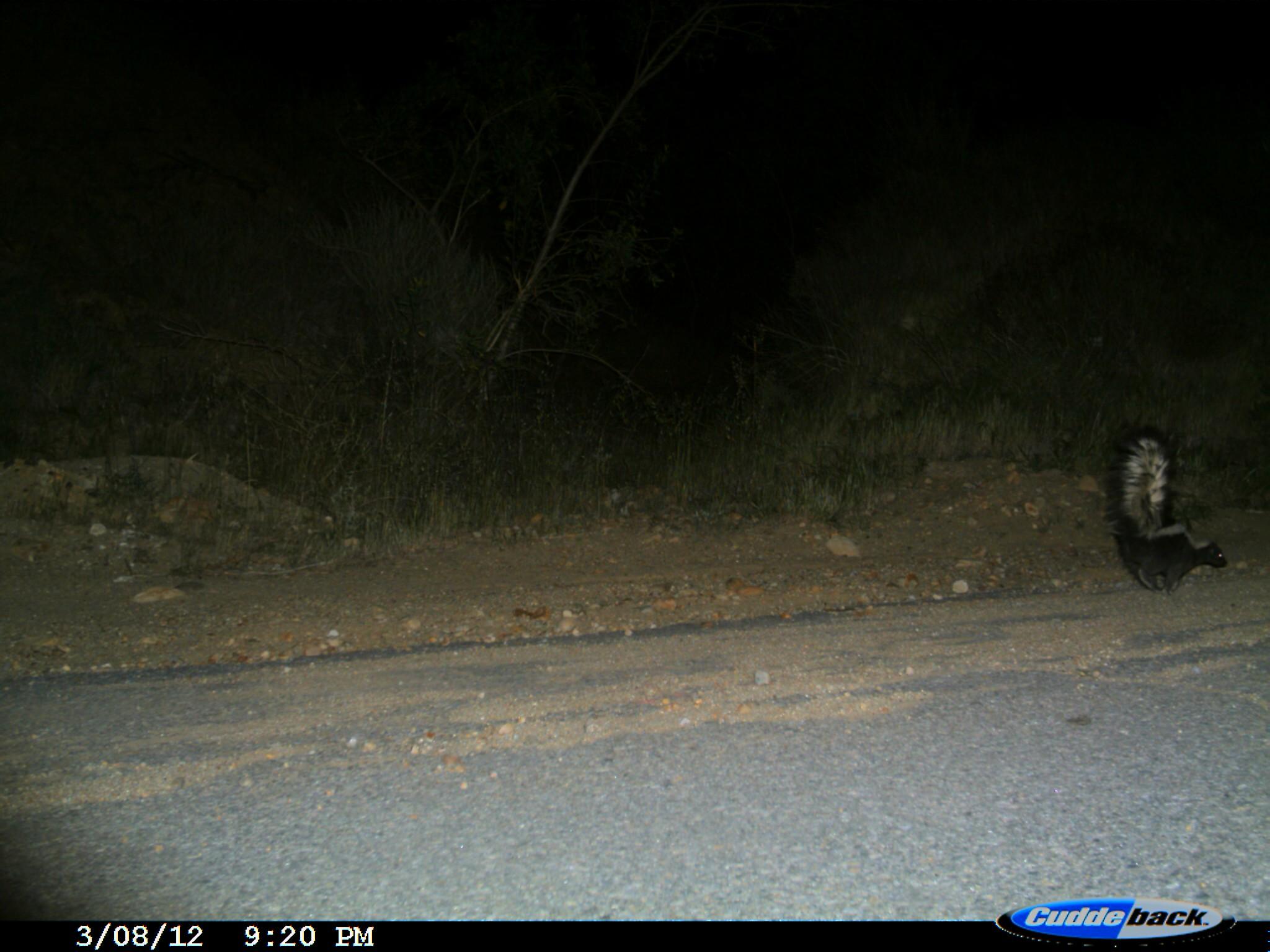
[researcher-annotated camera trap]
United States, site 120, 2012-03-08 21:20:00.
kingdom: Animalia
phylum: Chordata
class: Mammalia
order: Carnivora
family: Mephitidae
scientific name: Mephitidae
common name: skunk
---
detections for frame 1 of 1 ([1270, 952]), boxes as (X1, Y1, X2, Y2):
skunk: (1100, 419, 1237, 606)